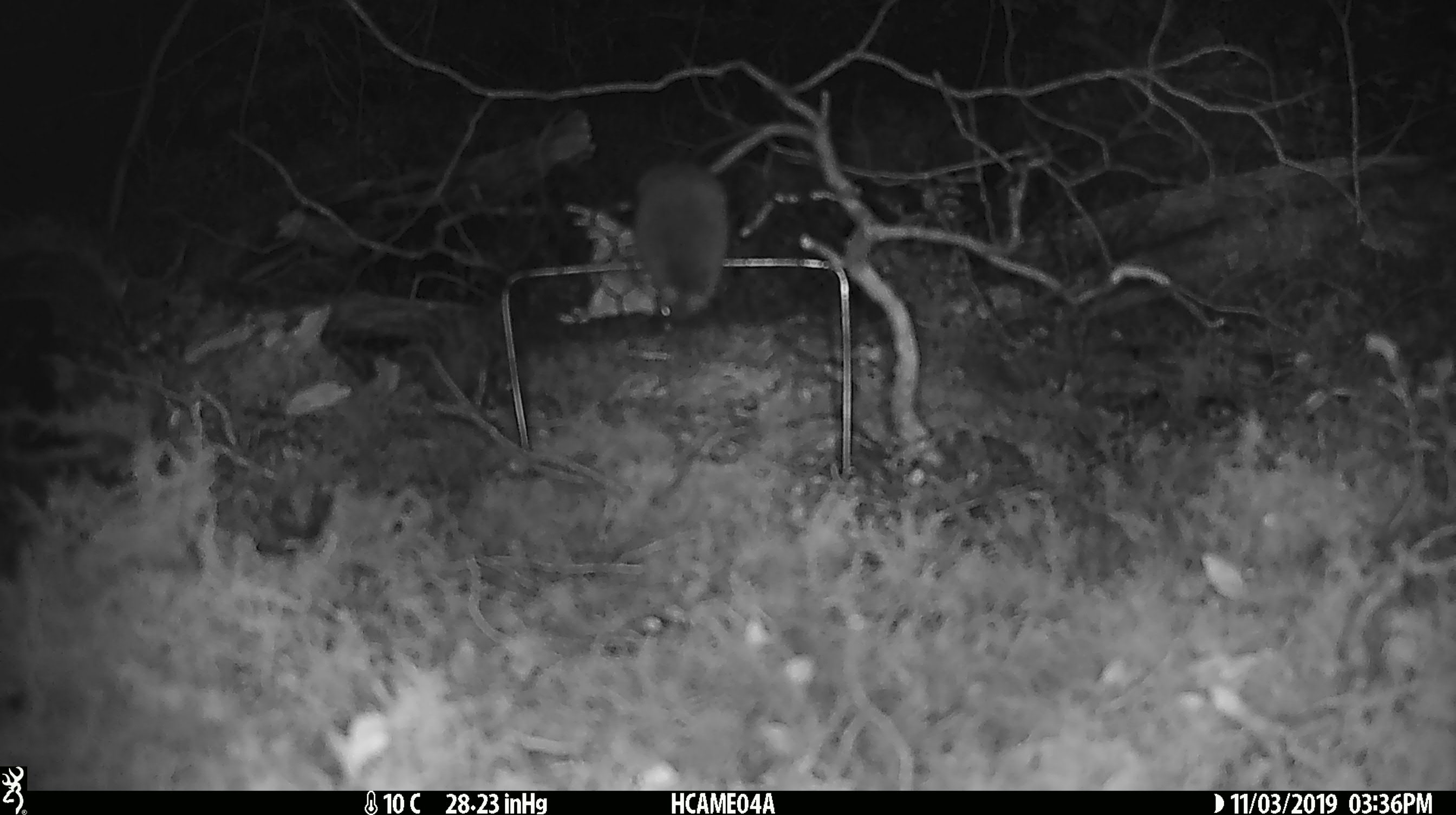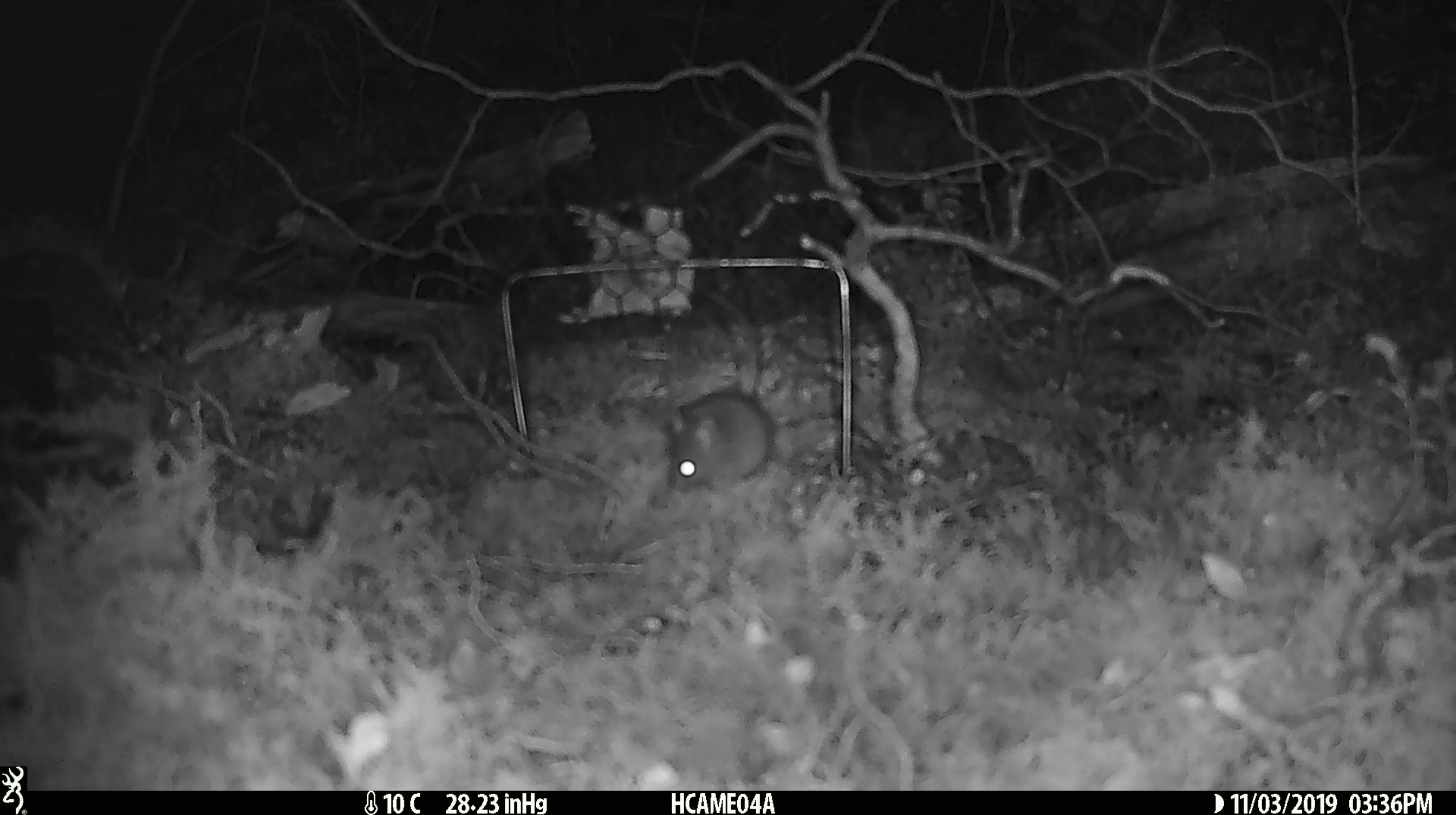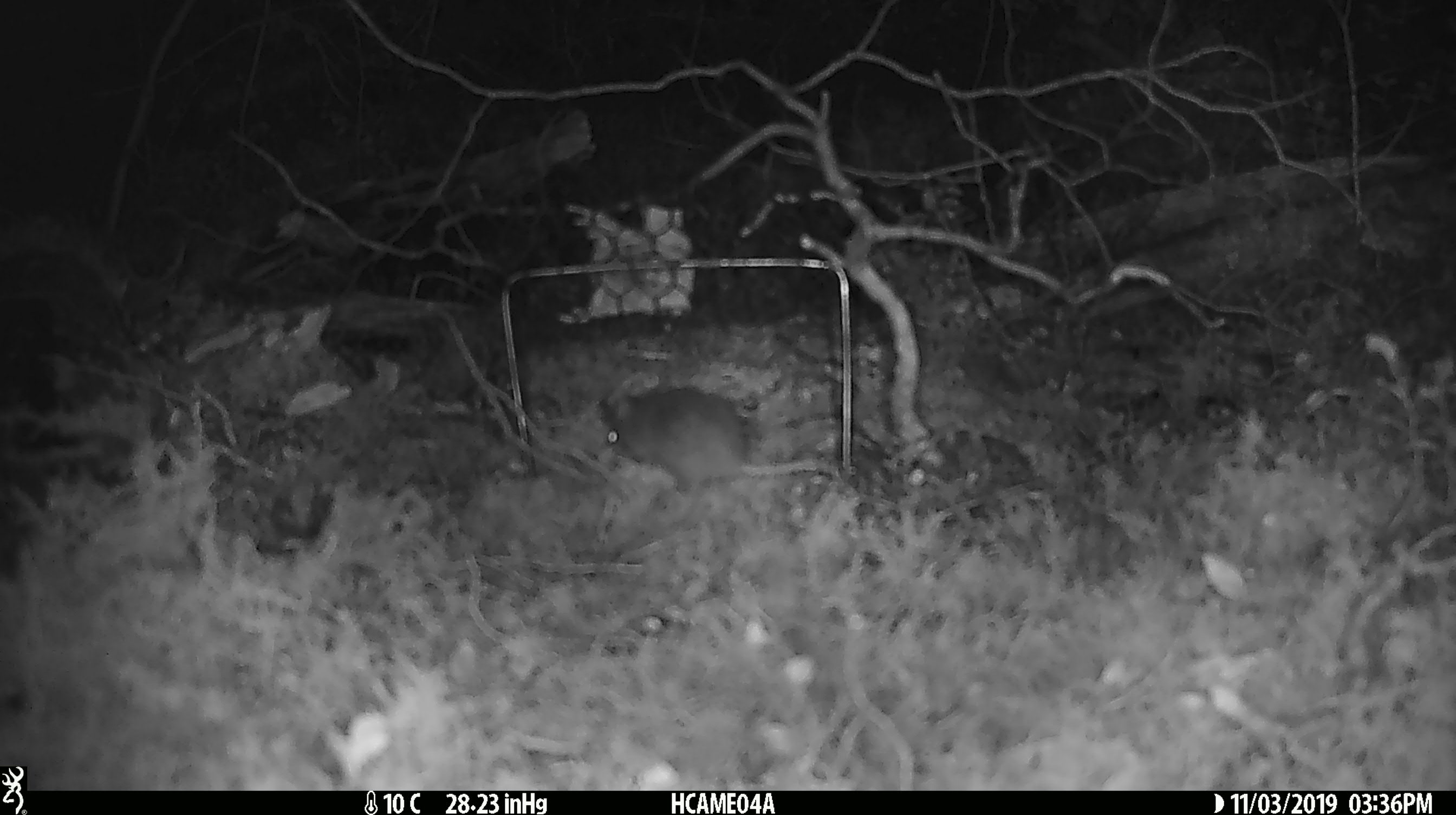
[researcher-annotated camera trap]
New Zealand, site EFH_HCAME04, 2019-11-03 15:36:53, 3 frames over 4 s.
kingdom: Animalia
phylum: Chordata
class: Mammalia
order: Rodentia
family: Muridae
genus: Mus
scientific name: Mus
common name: mouse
Mouse (Mus).